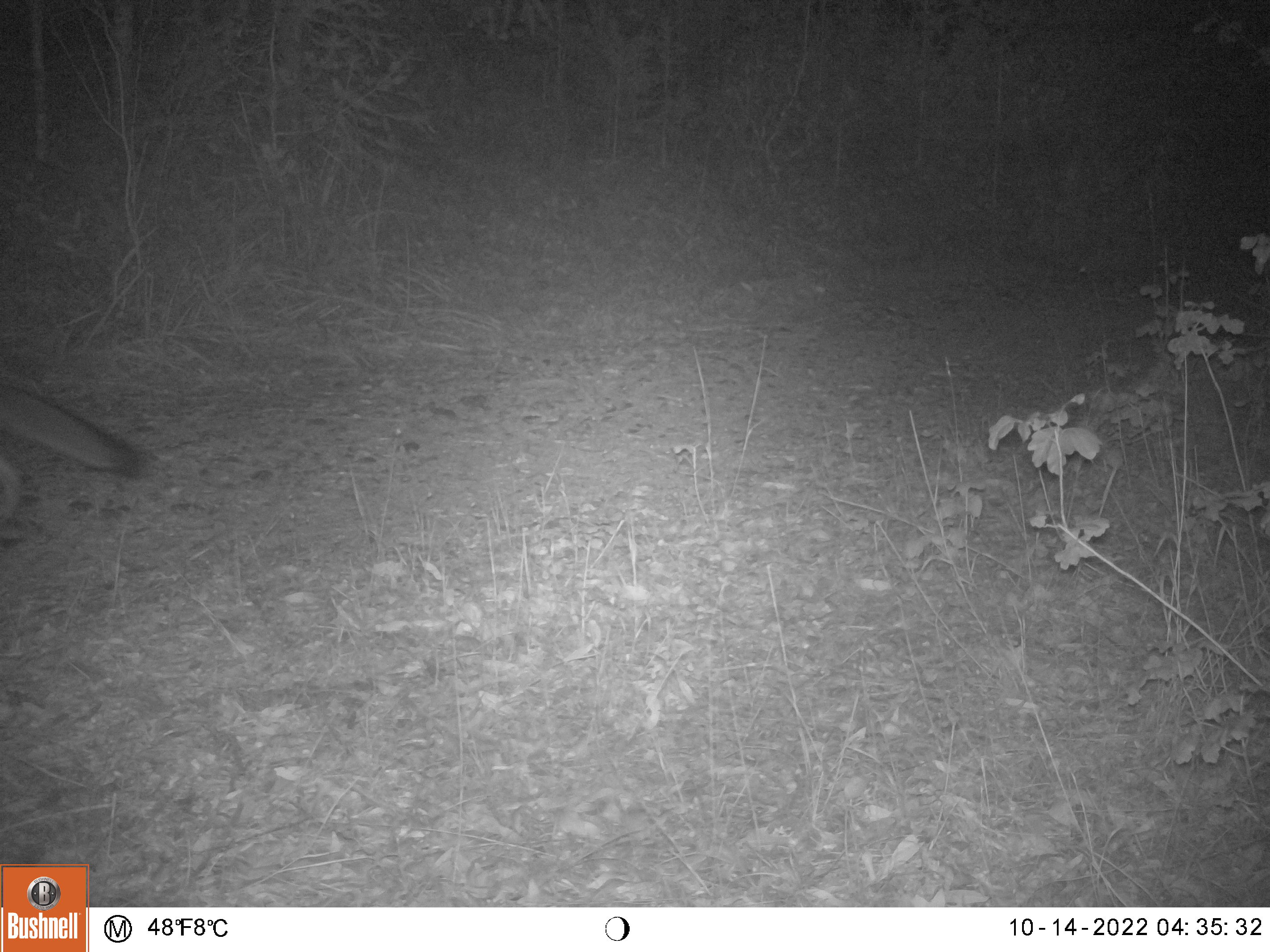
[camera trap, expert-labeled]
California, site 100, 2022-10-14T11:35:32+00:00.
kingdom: Animalia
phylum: Chordata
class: Mammalia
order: Carnivora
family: Canidae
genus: Urocyon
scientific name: Urocyon cinereoargenteus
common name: gray fox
Gray fox (Urocyon cinereoargenteus).